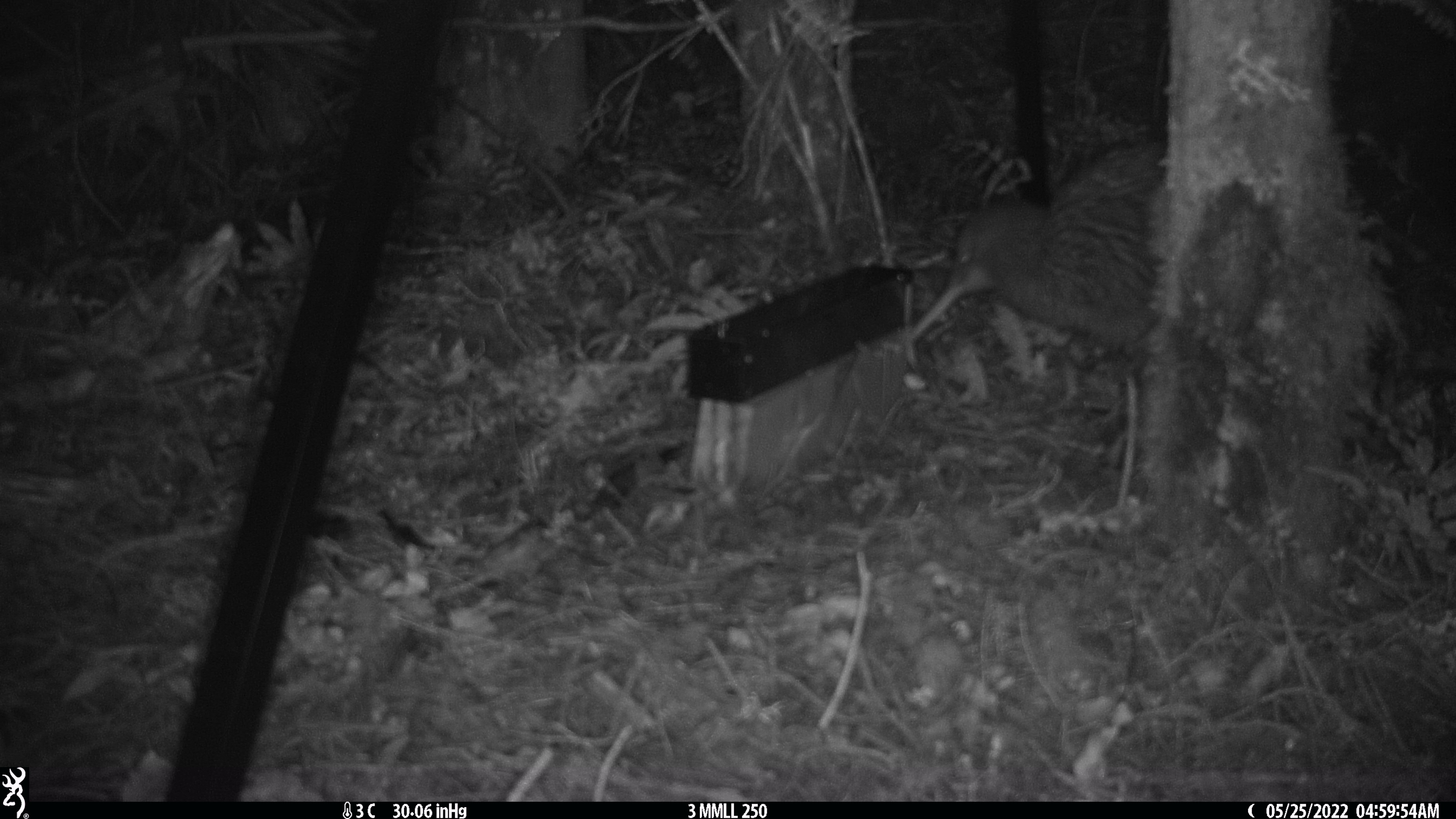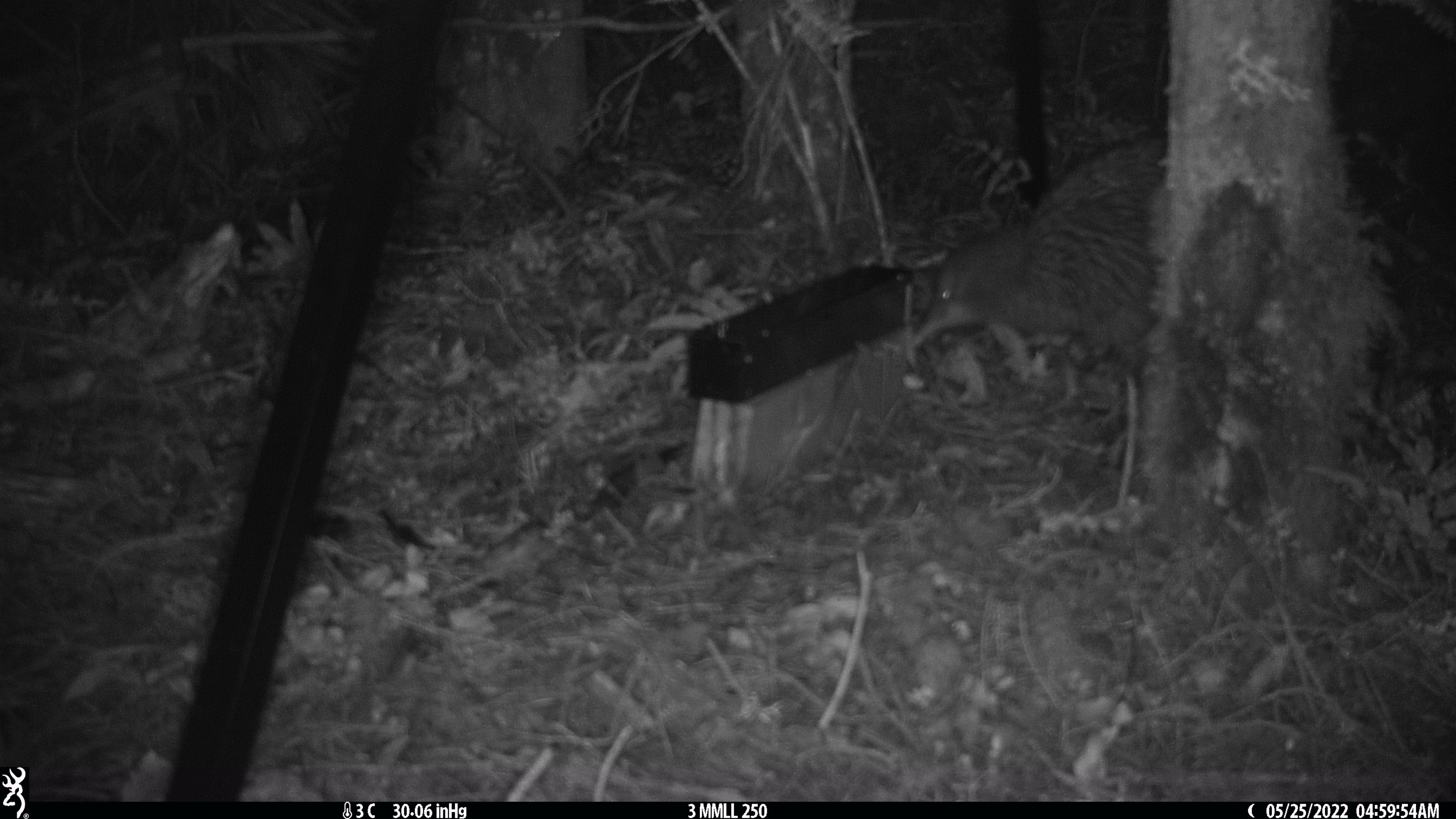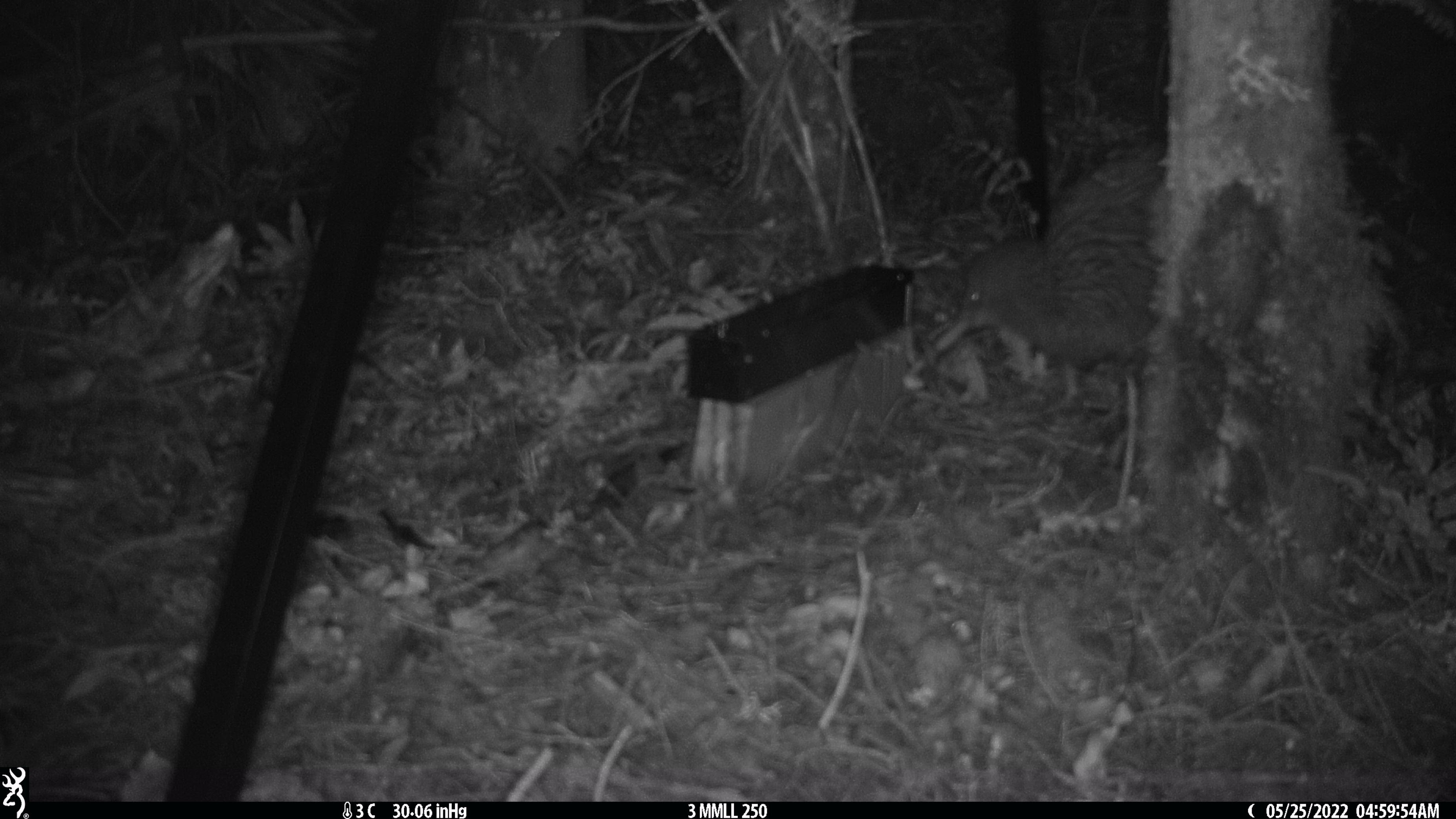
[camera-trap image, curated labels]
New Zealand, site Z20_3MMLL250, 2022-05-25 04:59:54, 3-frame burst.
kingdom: Animalia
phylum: Chordata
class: Aves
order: Apterygiformes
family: Apterygidae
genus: Apteryx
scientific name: Apteryx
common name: kiwi